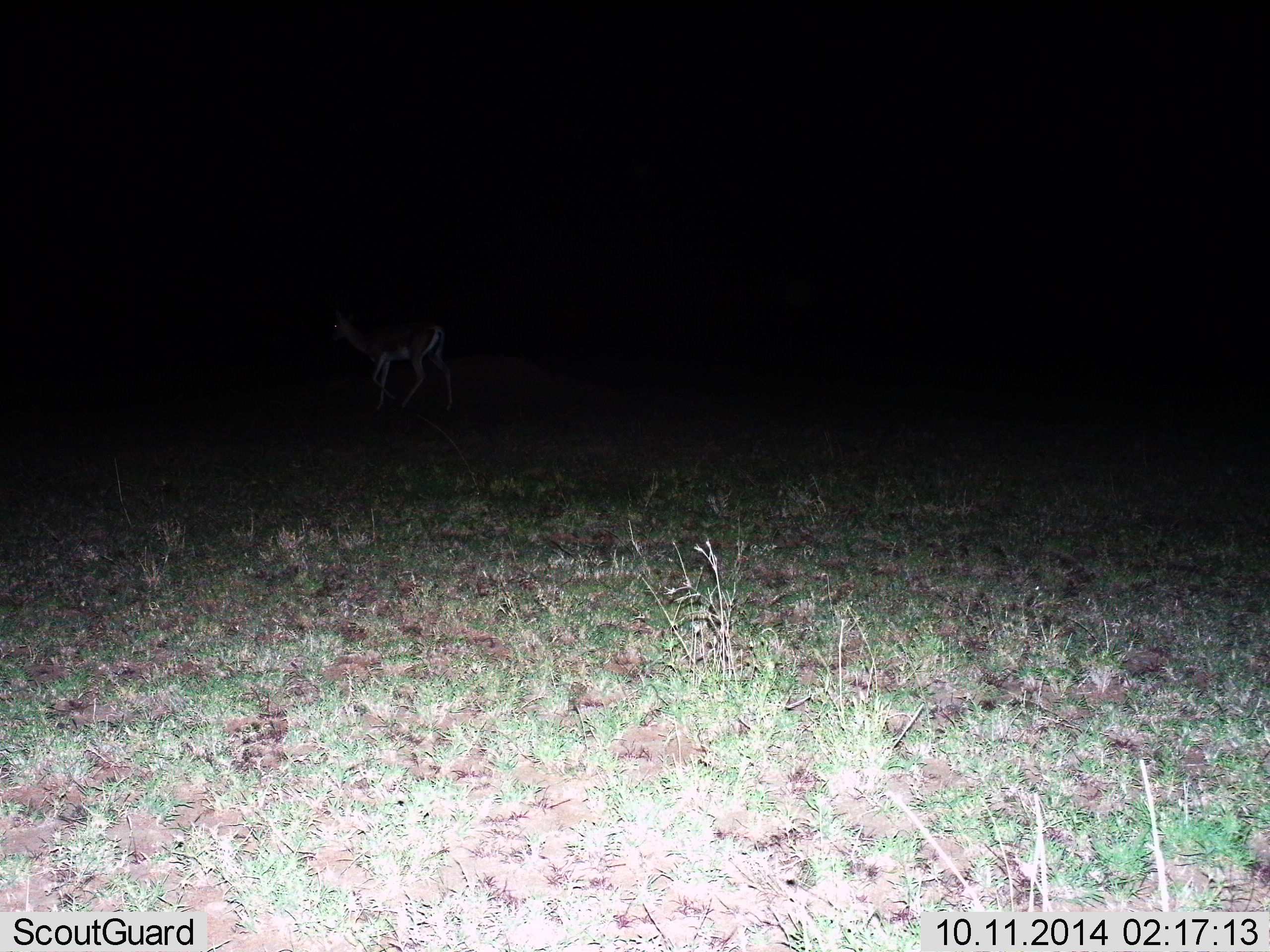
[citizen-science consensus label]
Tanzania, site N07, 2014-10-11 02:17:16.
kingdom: Animalia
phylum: Chordata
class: Mammalia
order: Artiodactyla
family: Bovidae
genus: Eudorcas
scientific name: Eudorcas thomsonii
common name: thomson's gazelle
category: gazellethomsons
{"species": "gazellethomsons (thomson's gazelle) (Eudorcas thomsonii)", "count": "1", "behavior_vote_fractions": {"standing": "22%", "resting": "0%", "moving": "78%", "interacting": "0%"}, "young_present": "0%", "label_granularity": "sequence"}